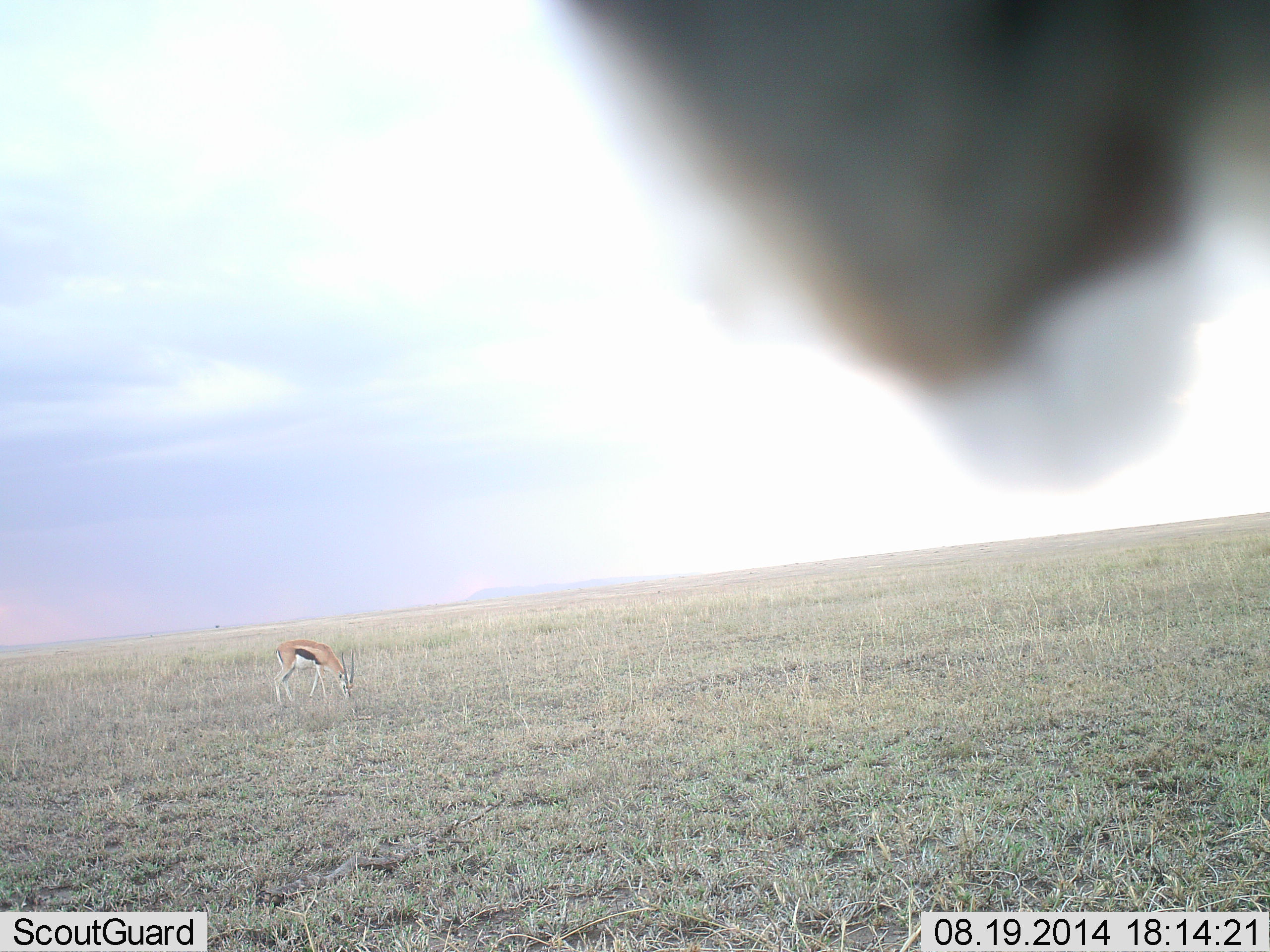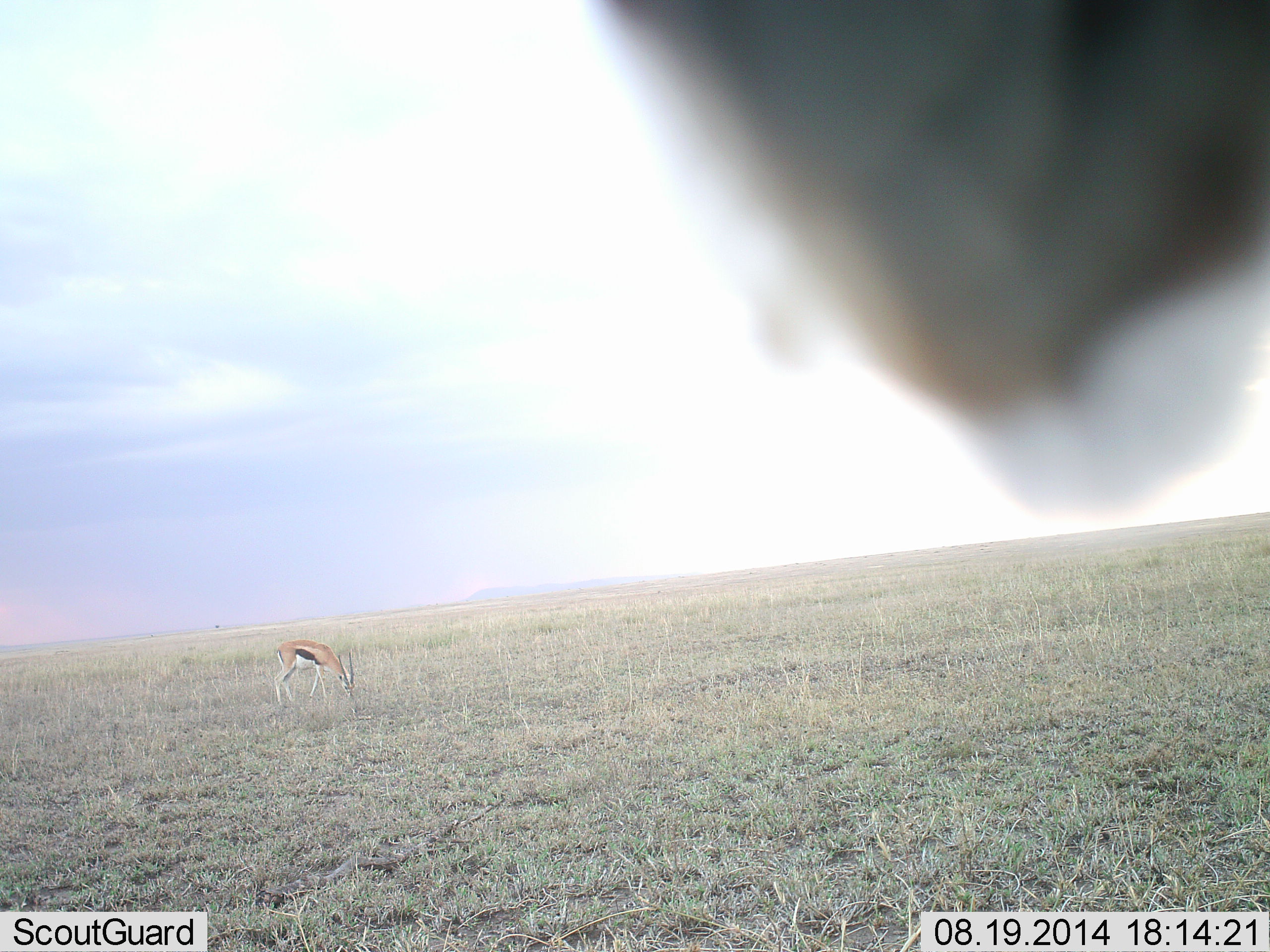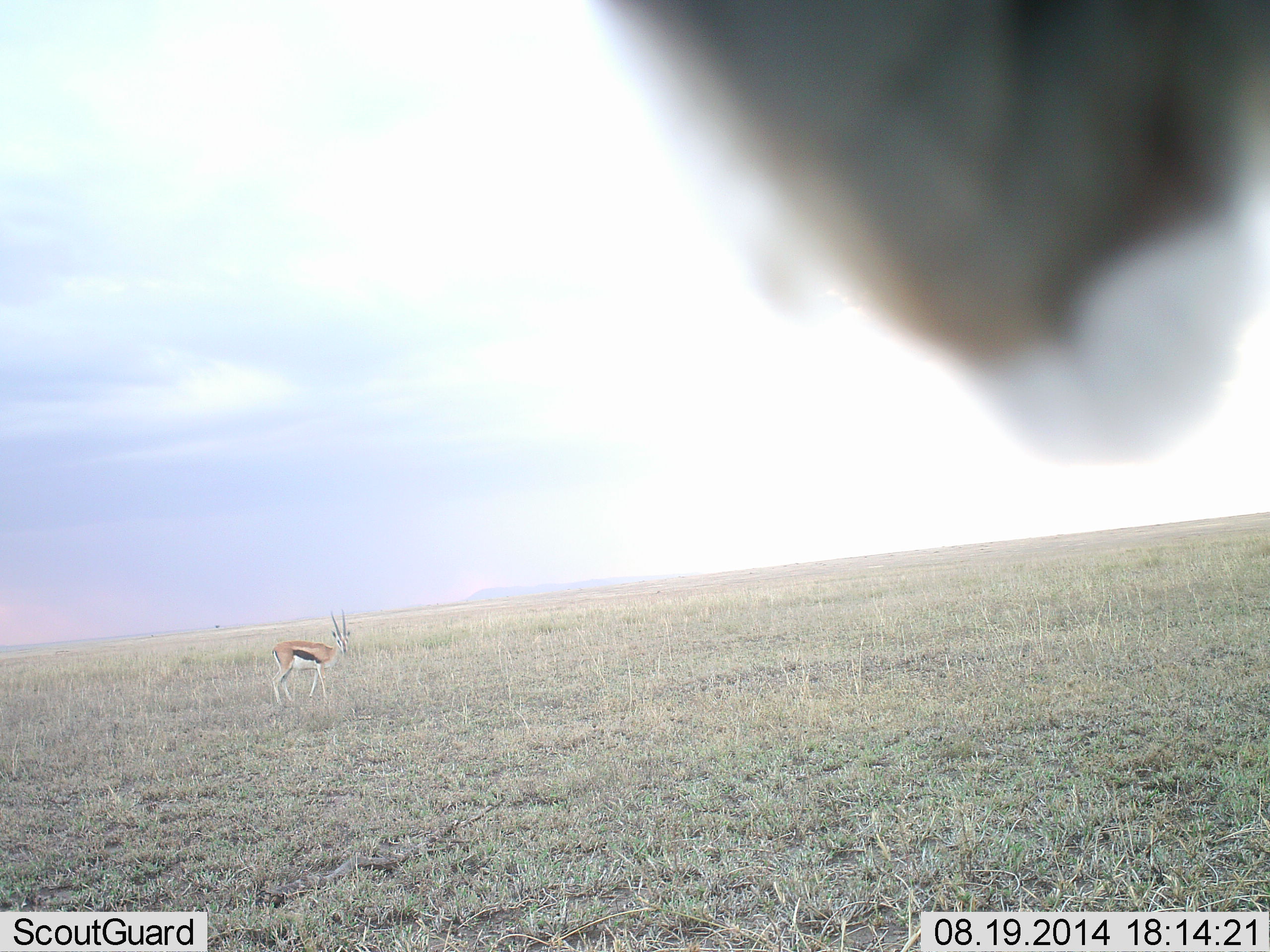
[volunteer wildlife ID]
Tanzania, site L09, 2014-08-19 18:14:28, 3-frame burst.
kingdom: Animalia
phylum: Chordata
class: Mammalia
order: Artiodactyla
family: Bovidae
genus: Eudorcas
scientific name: Eudorcas thomsonii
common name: thomson's gazelle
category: gazellethomsons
Gazellethomsons (thomson's gazelle) (Eudorcas thomsonii), count 1. Behavior (volunteer vote fractions): standing 18%, resting 0%, moving 0%, interacting 9%. Young present (vote fraction): 0%. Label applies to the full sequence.